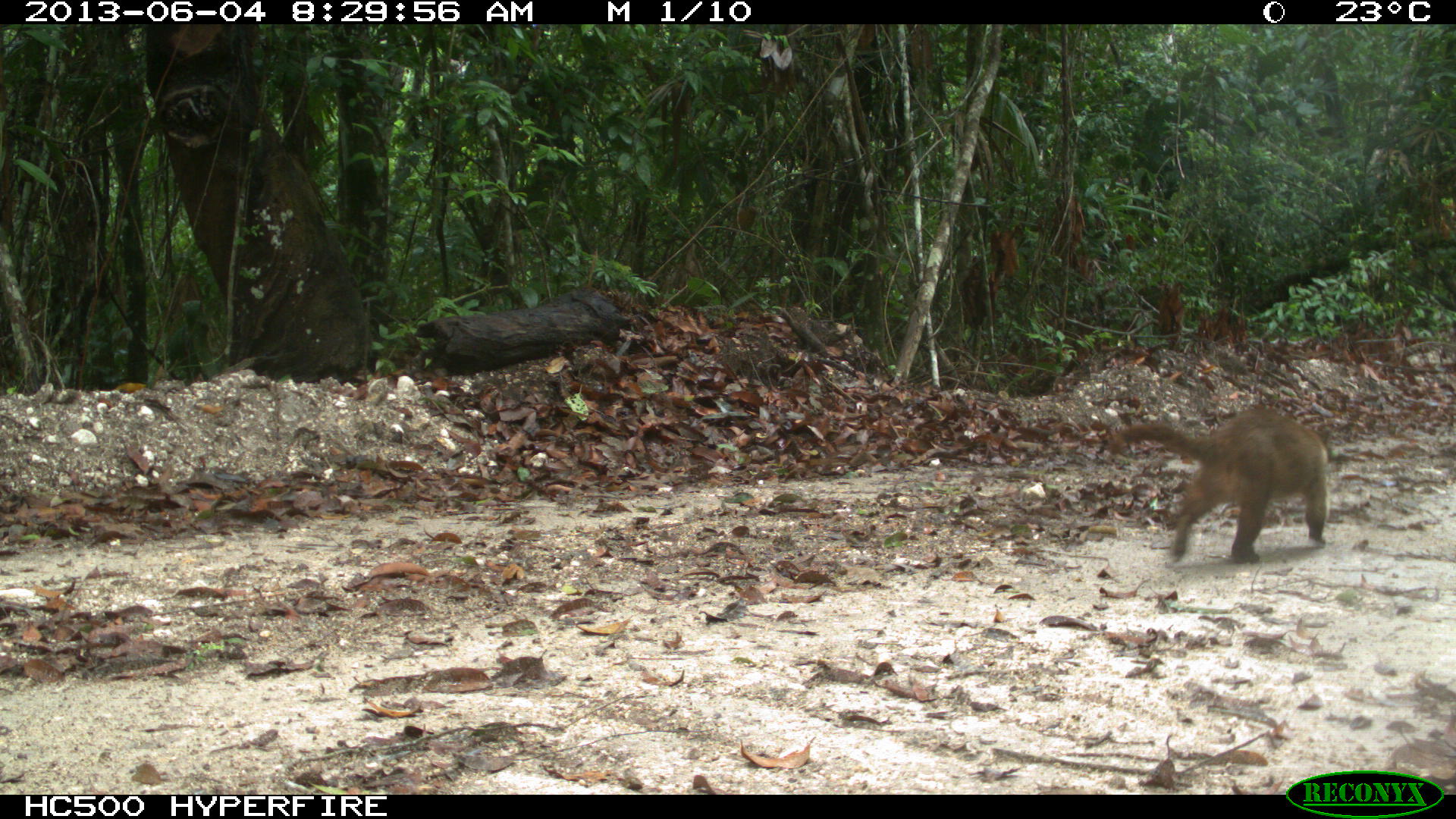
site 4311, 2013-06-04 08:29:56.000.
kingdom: Animalia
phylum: Chordata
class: Mammalia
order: Carnivora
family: Procyonidae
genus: Nasua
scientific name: Nasua narica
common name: white-nosed coati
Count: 1.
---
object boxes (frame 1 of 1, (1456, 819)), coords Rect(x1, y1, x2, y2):
nasua narica: Rect(1109, 408, 1330, 561)